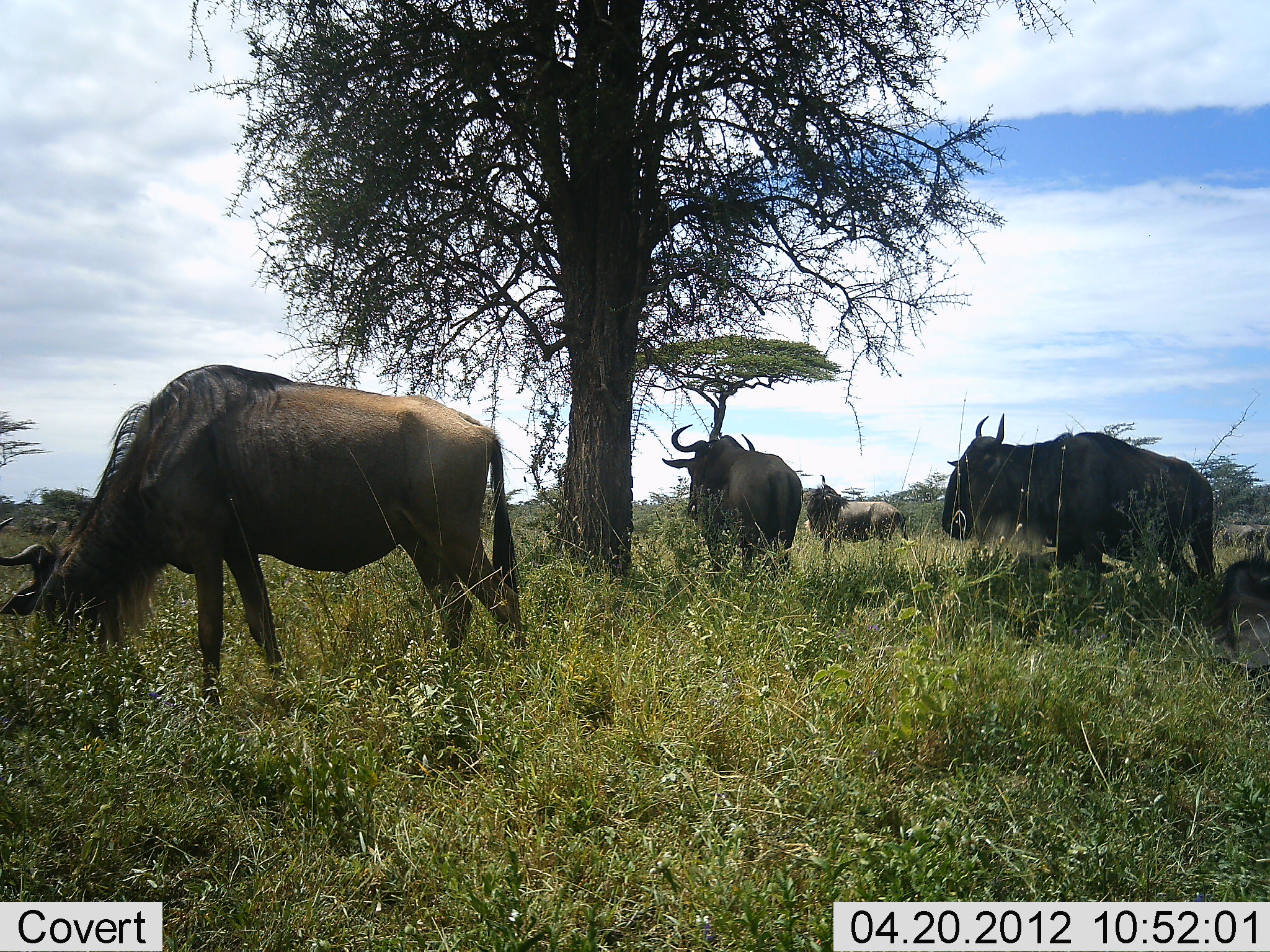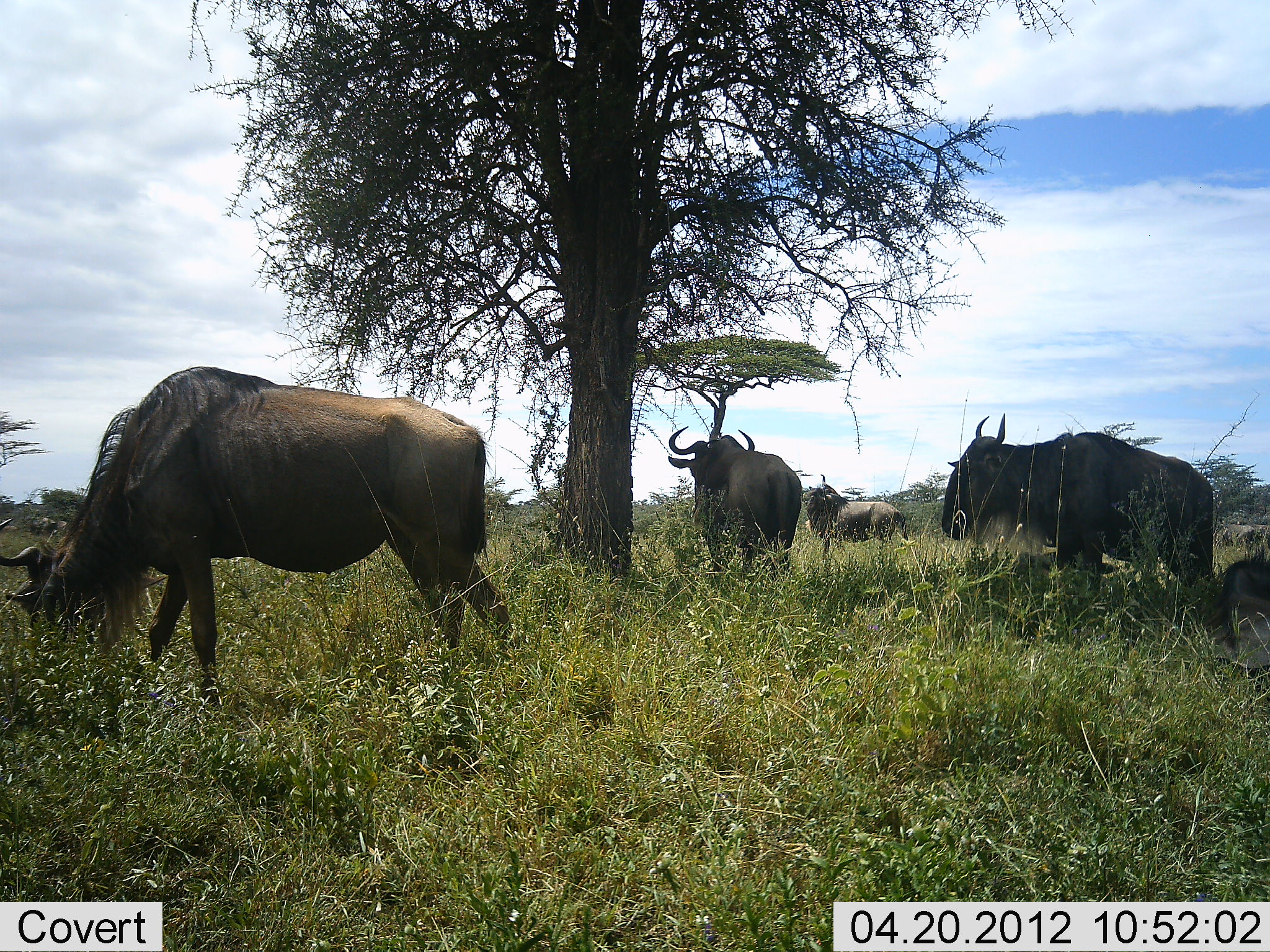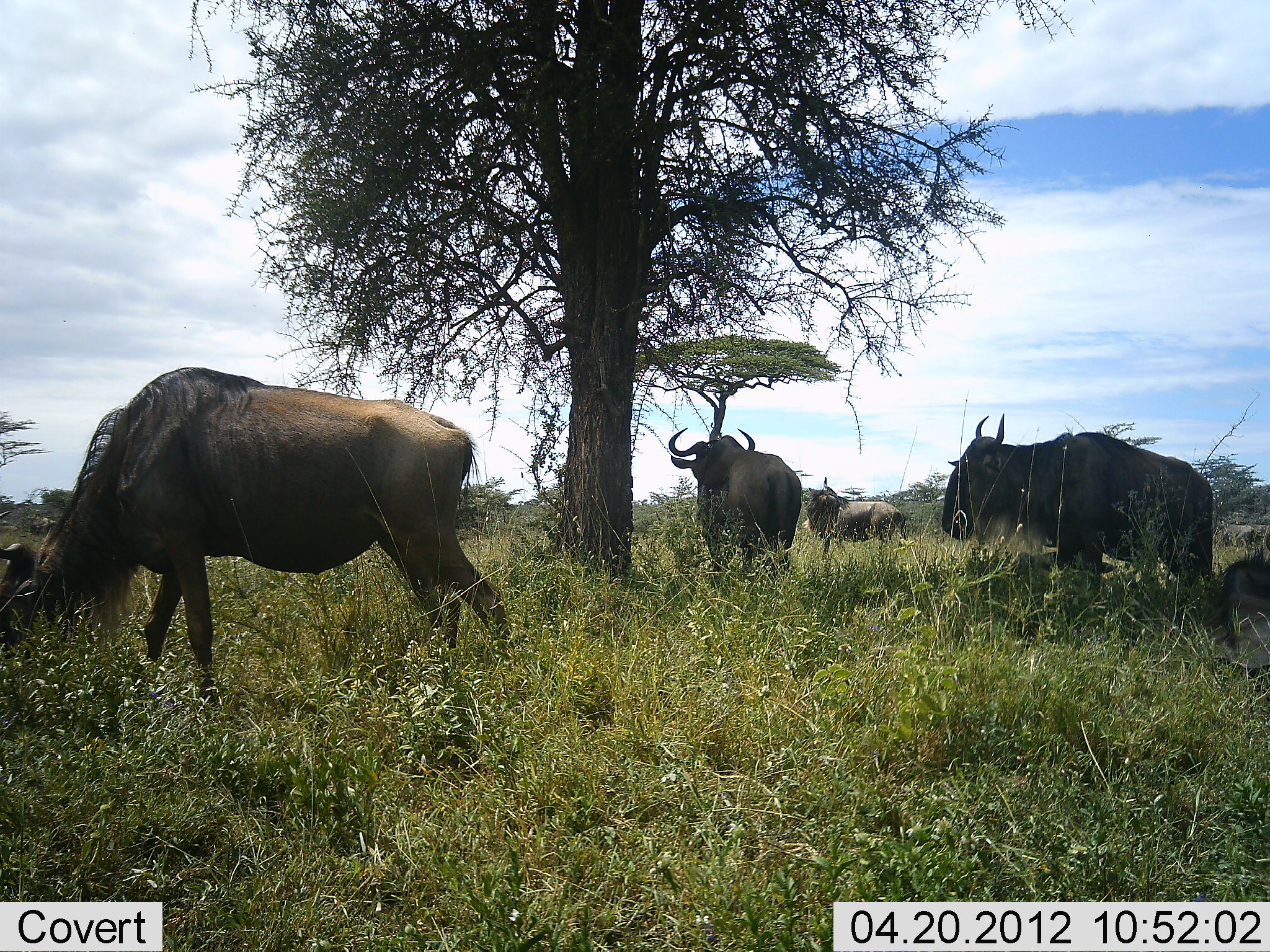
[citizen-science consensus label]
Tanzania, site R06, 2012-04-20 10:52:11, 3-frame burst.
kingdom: Animalia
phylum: Chordata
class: Mammalia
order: Artiodactyla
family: Bovidae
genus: Connochaetes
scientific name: Connochaetes taurinus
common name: blue wildebeest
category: wildebeest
Wildebeest (blue wildebeest) (Connochaetes taurinus), count 5. Behavior (volunteer vote fractions): standing 85%, resting 23%, moving 8%, interacting 0%. Young present (vote fraction): 0%. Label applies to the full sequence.